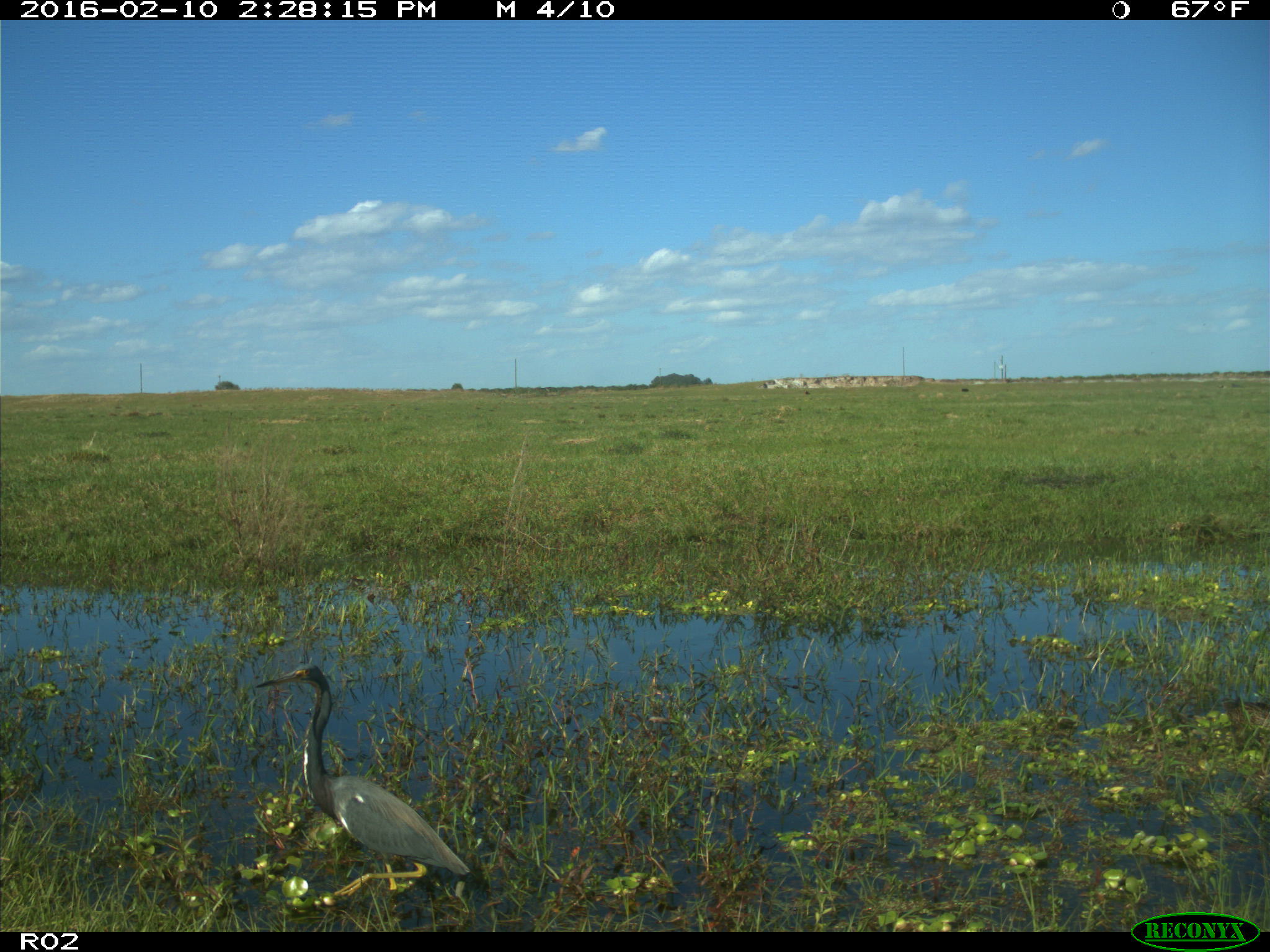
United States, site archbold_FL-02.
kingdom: Animalia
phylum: Chordata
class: Aves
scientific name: Aves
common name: birds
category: unidentified bird